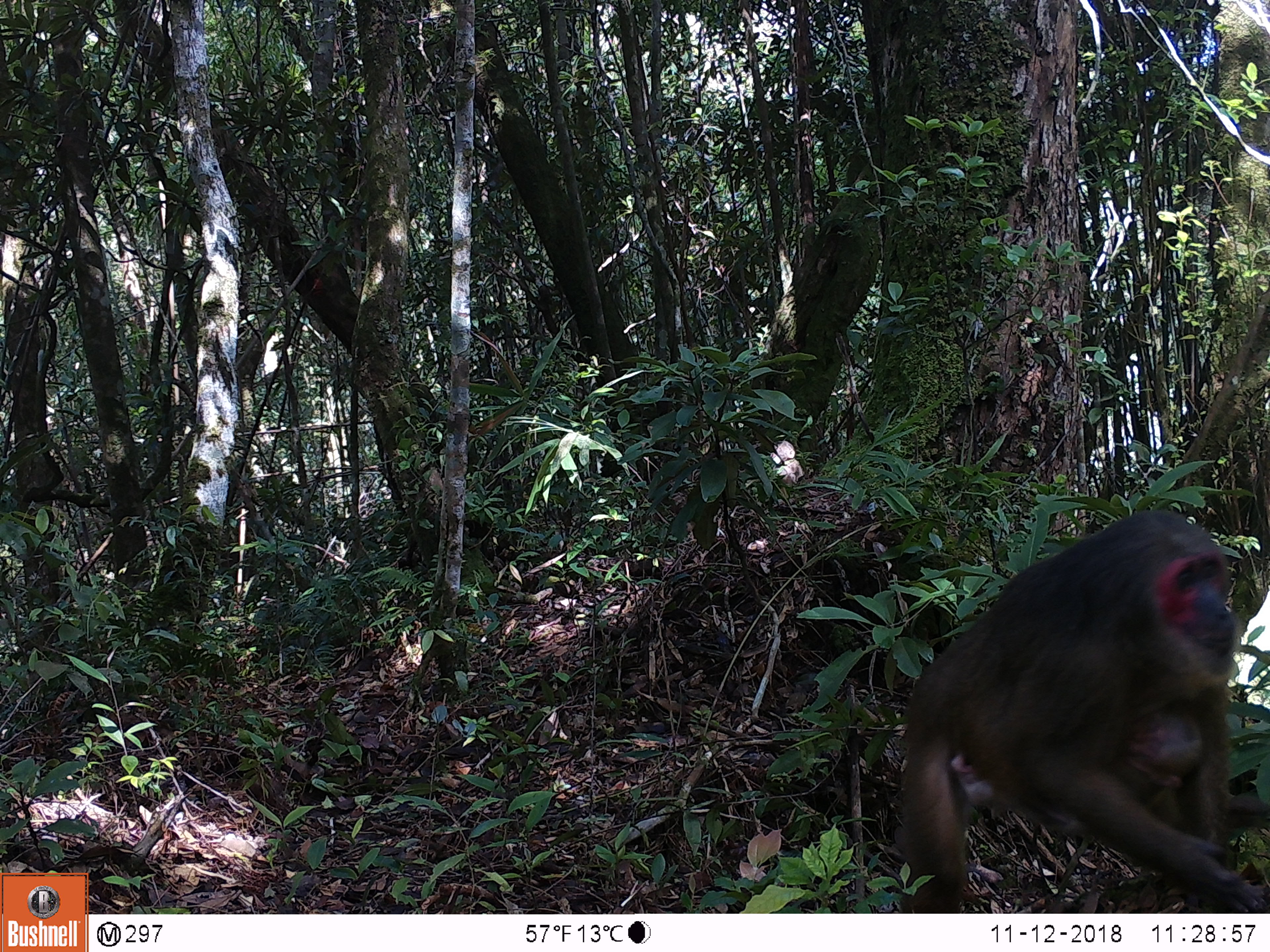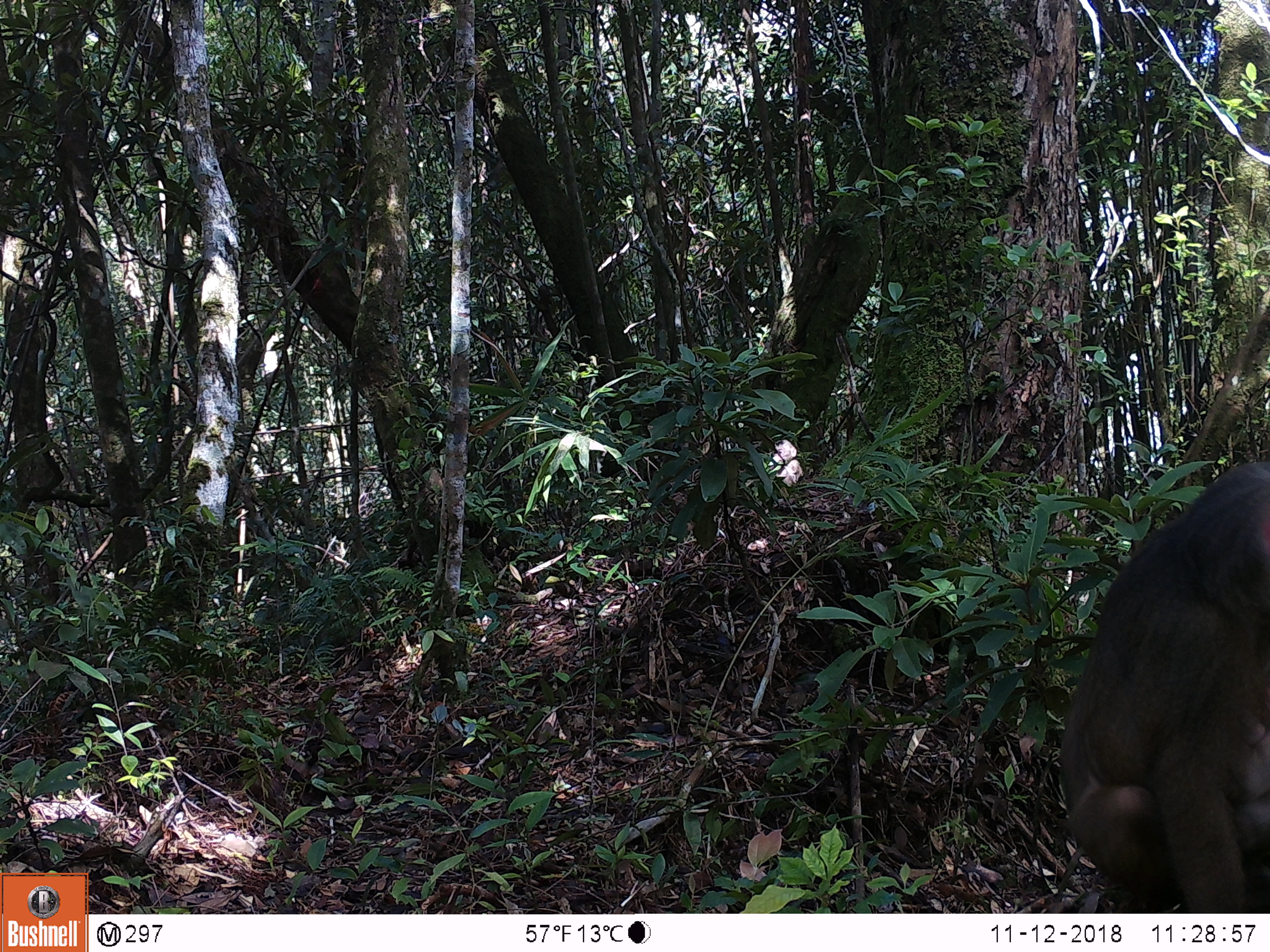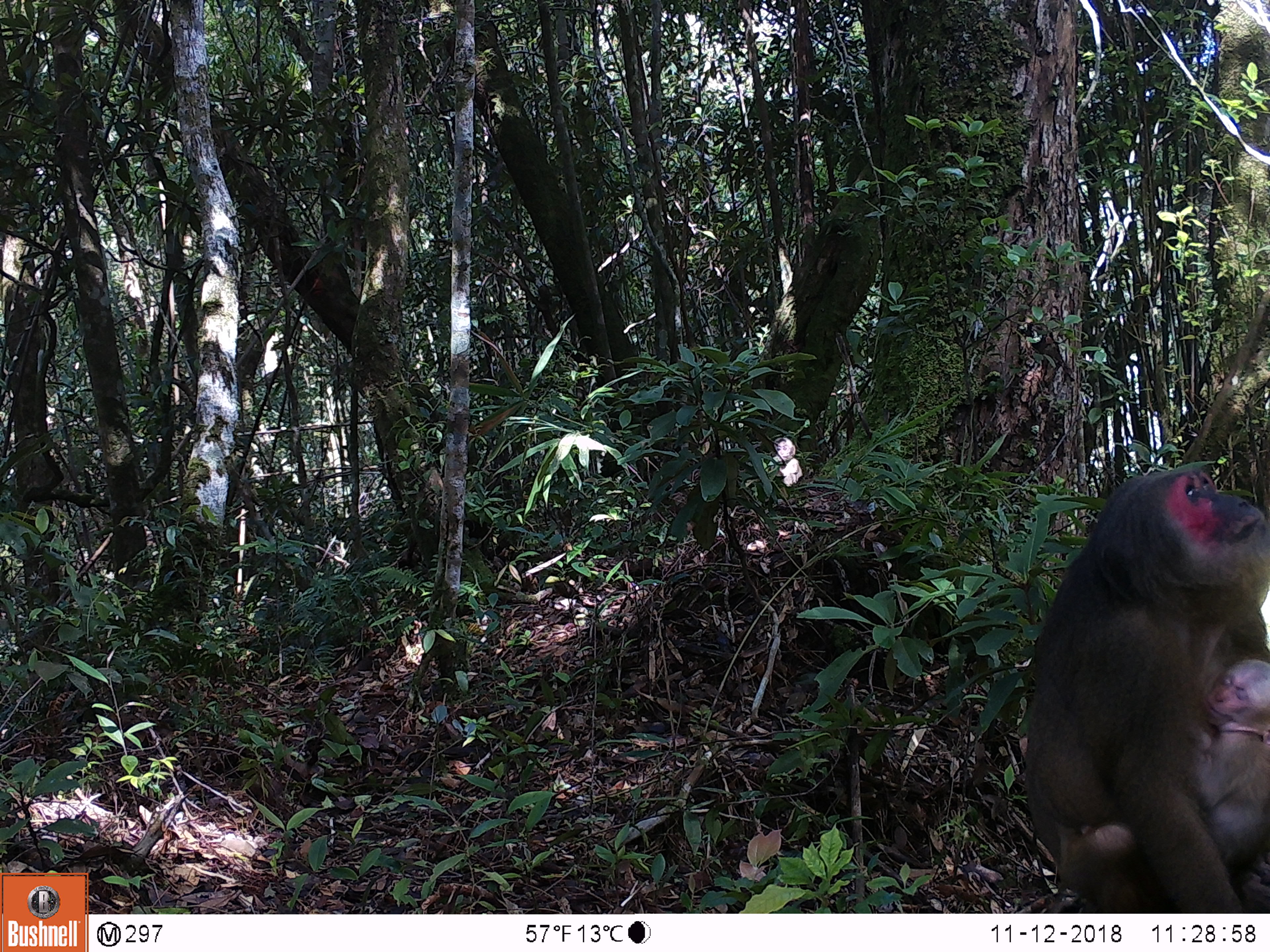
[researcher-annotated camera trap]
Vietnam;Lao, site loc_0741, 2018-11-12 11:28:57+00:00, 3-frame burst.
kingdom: Animalia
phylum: Chordata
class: Mammalia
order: Primates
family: Cercopithecidae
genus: Macaca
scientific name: Macaca arctoides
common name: stump-tailed macaque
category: stump tailed macaque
Stump tailed macaque (stump-tailed macaque) (Macaca arctoides). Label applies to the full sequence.